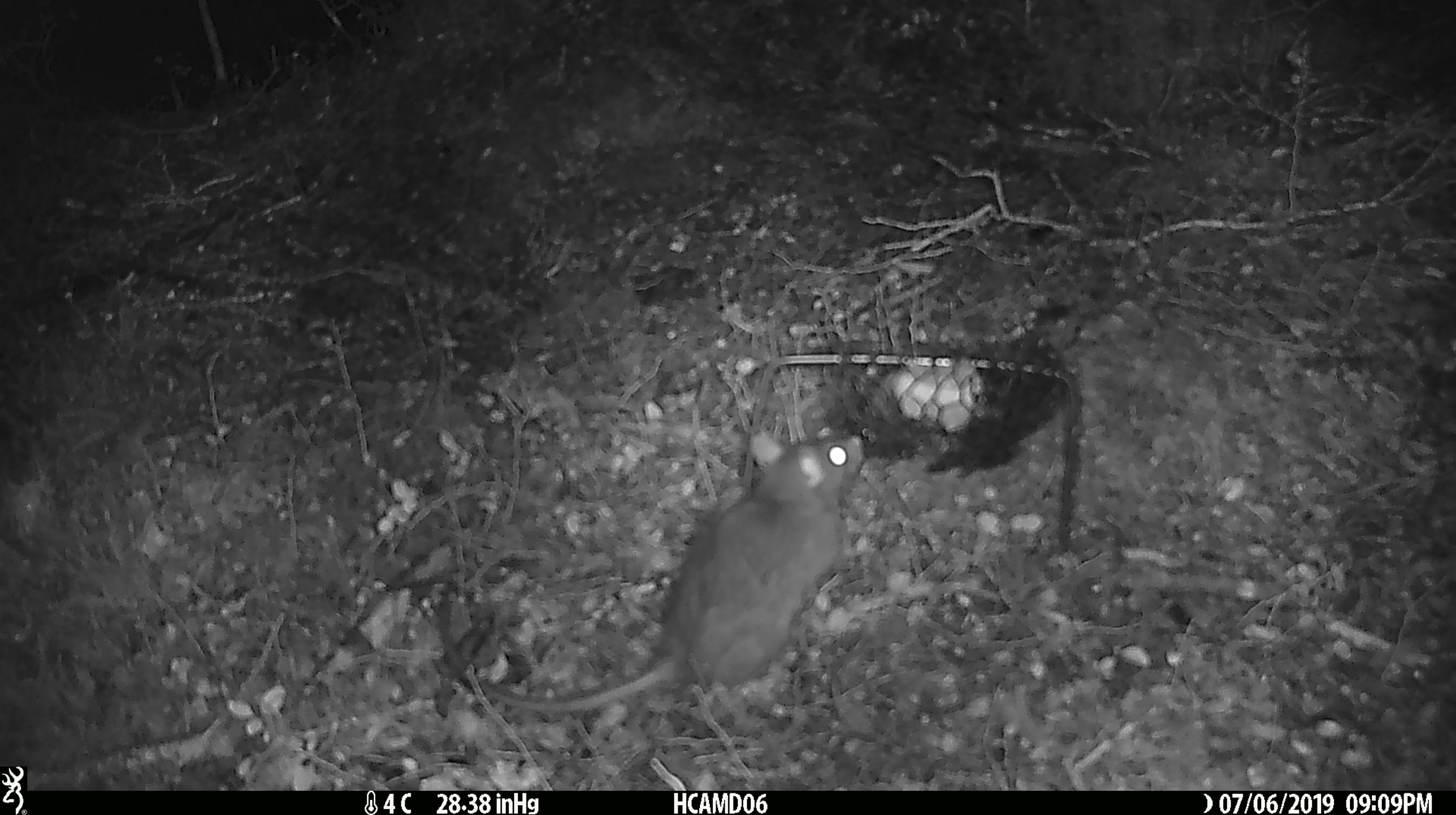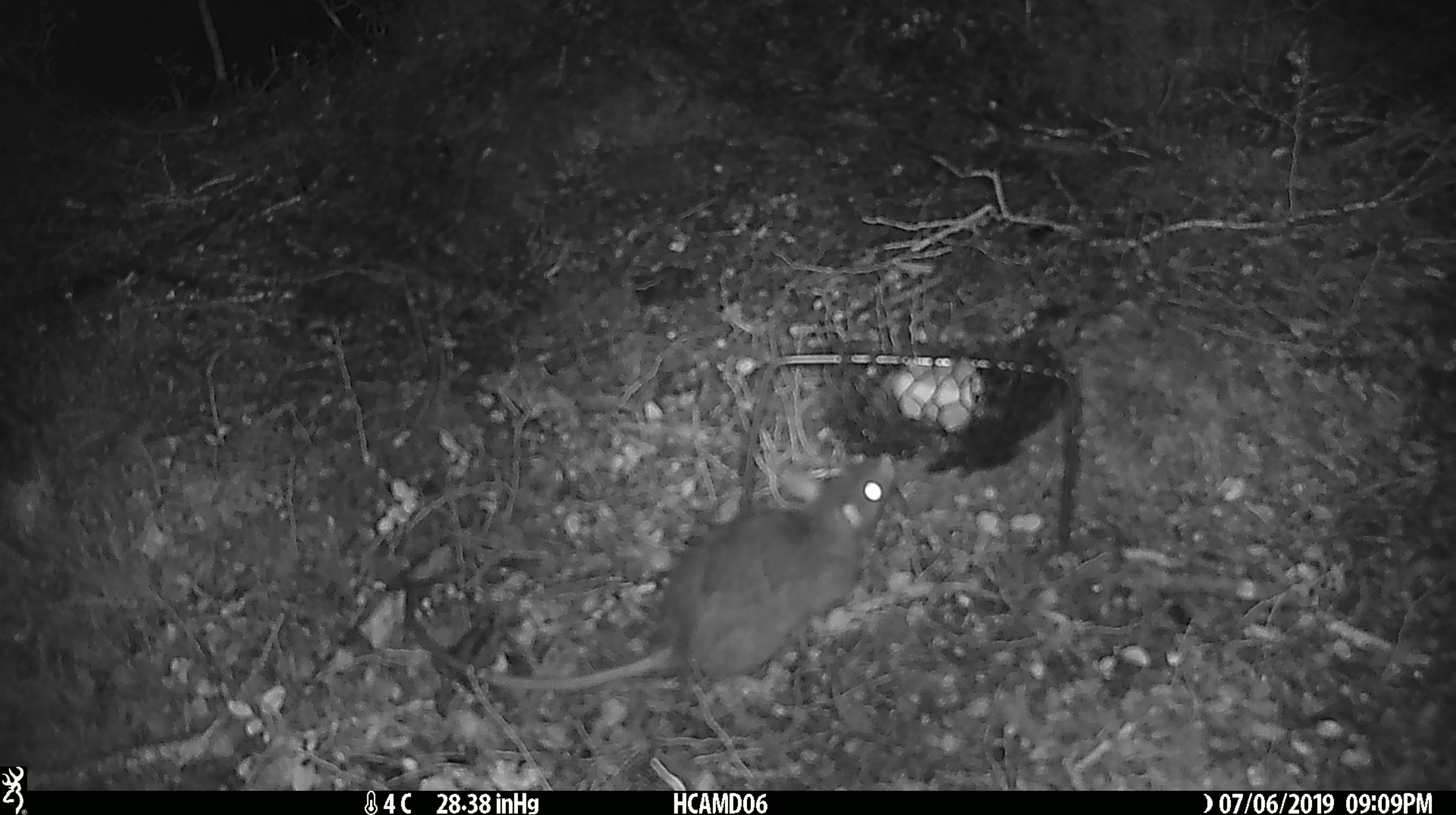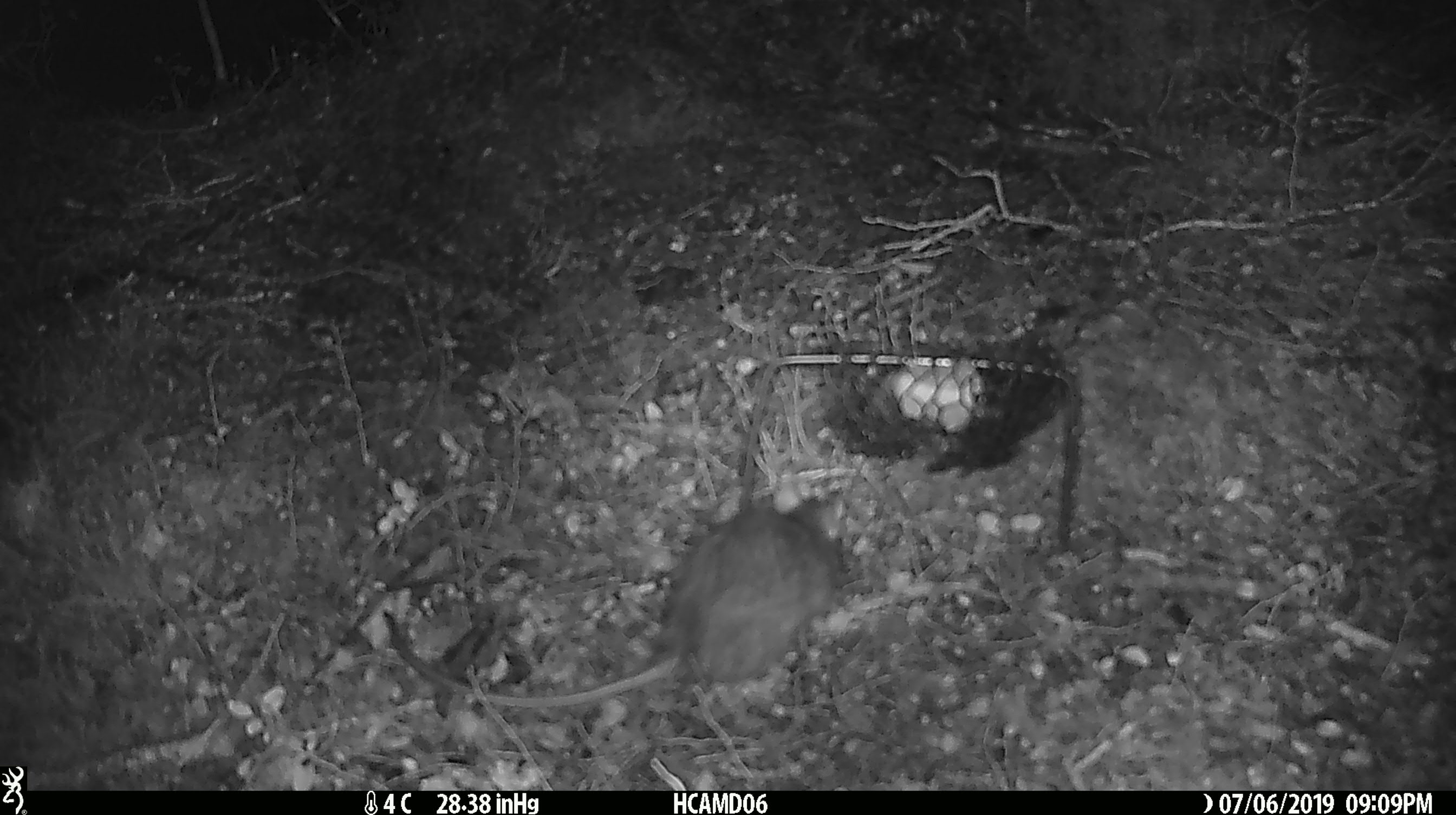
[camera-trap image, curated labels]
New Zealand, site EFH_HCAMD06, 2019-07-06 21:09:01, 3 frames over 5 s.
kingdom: Animalia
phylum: Chordata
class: Mammalia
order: Rodentia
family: Muridae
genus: Rattus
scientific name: Rattus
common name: rat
Rat (Rattus).